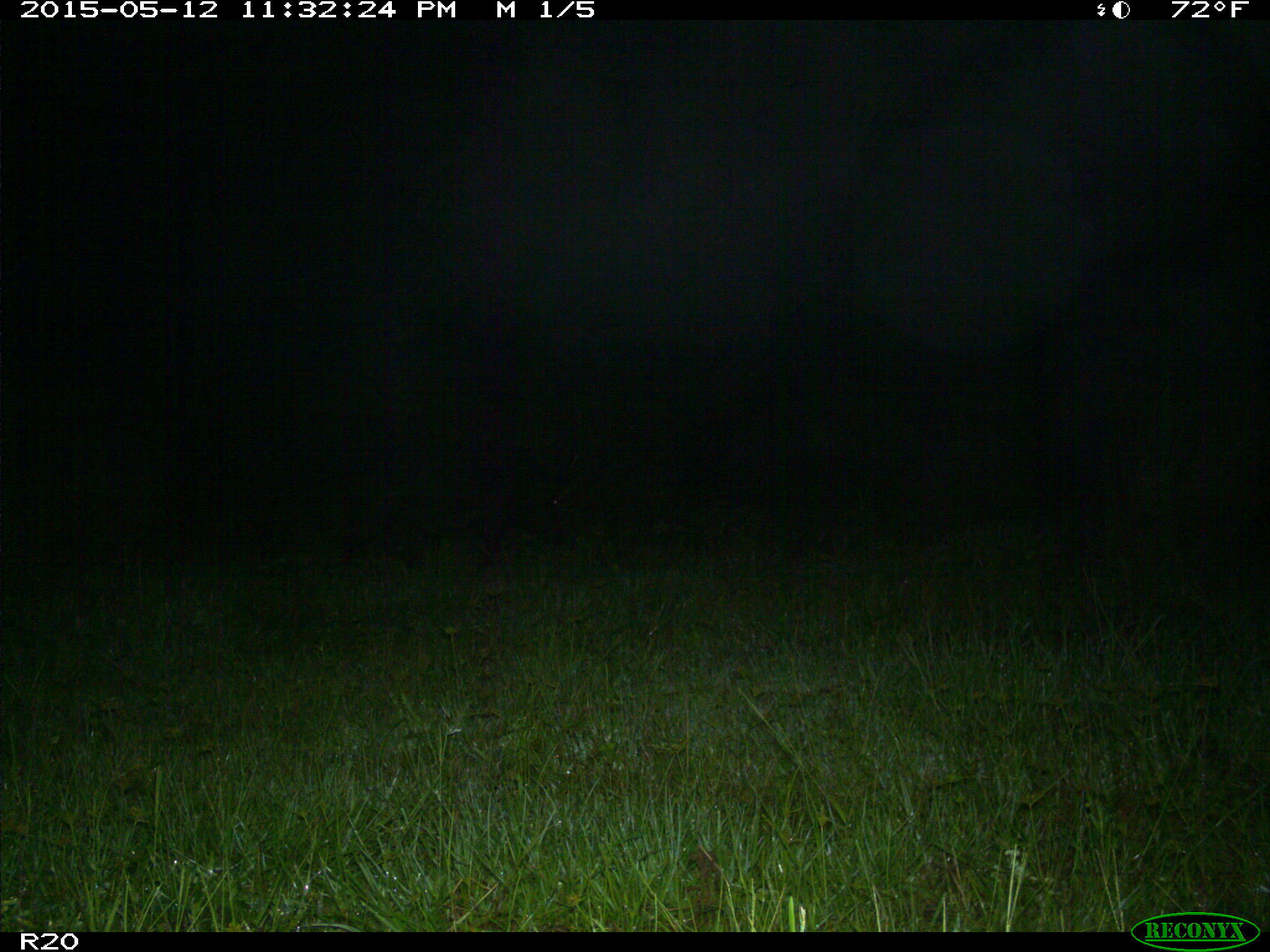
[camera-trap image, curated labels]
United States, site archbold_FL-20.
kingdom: Animalia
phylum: Chordata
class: Mammalia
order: Artiodactyla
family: Suidae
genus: Sus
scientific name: Sus scrofa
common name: wild boar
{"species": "Sus scrofa (wild boar)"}